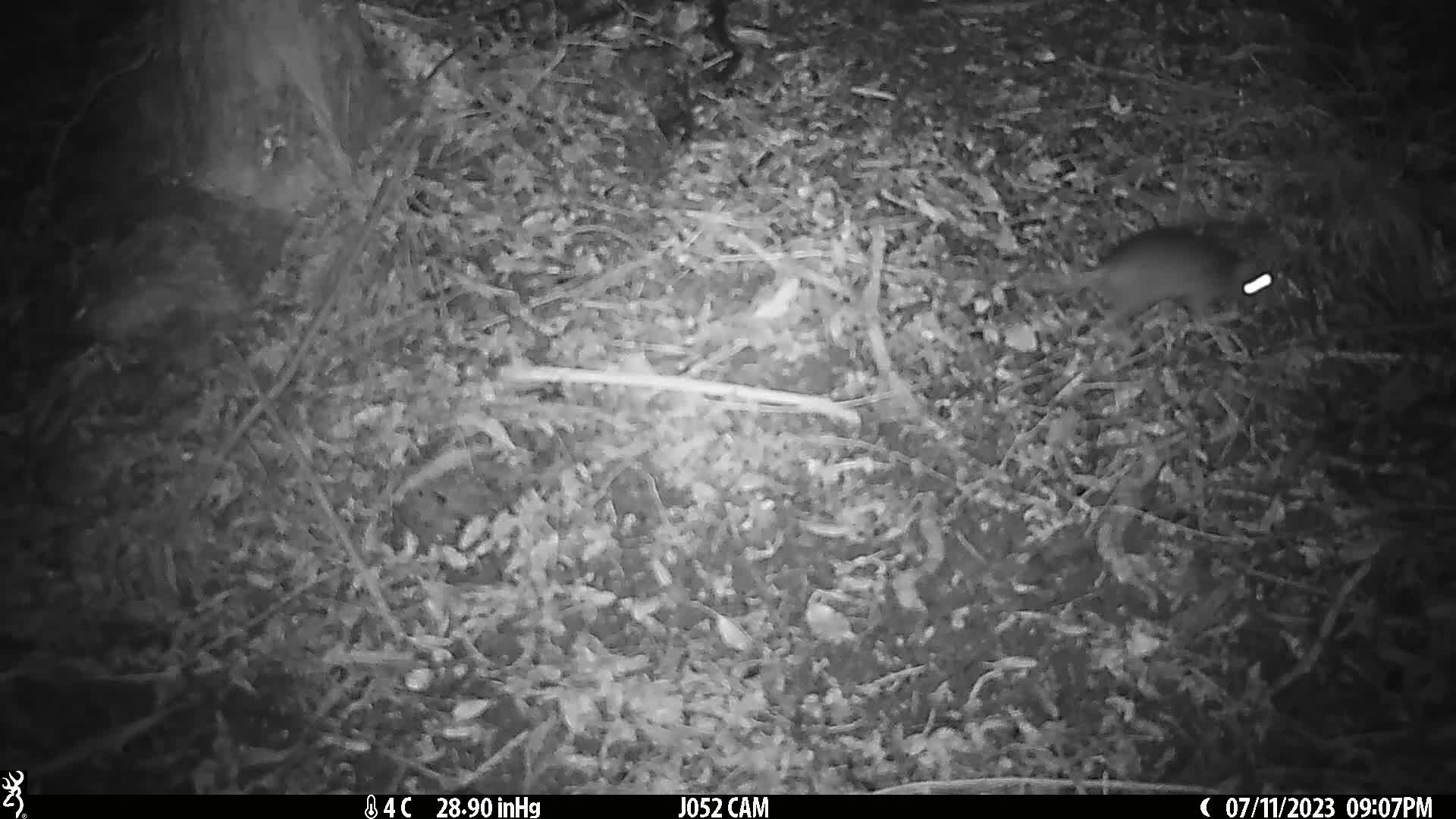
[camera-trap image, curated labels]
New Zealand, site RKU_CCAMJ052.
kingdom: Animalia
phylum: Chordata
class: Mammalia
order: Rodentia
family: Muridae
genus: Rattus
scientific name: Rattus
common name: rat